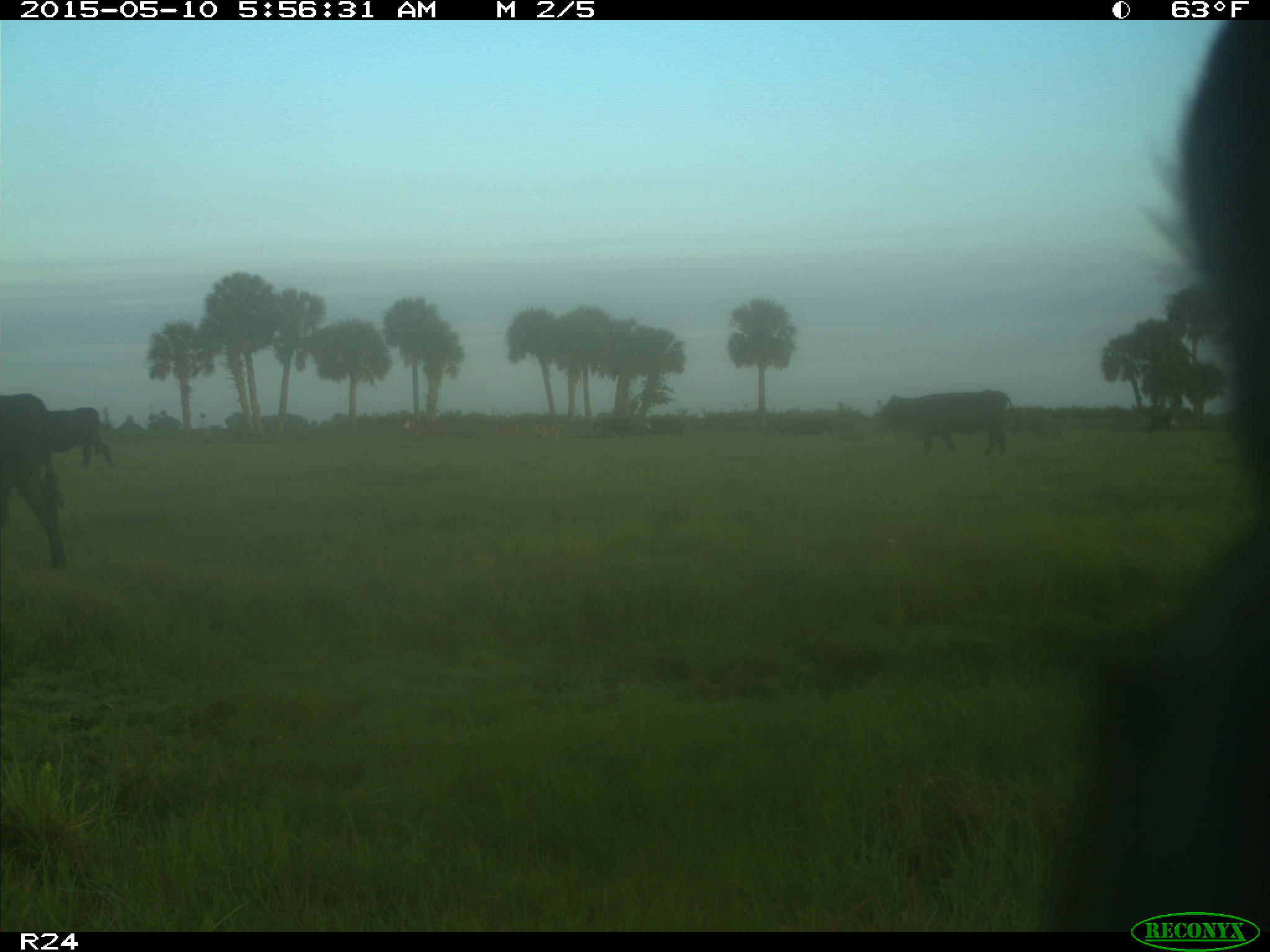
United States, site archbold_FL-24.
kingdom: Animalia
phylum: Chordata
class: Mammalia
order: Artiodactyla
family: Bovidae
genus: Bos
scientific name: Bos taurus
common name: domestic cow